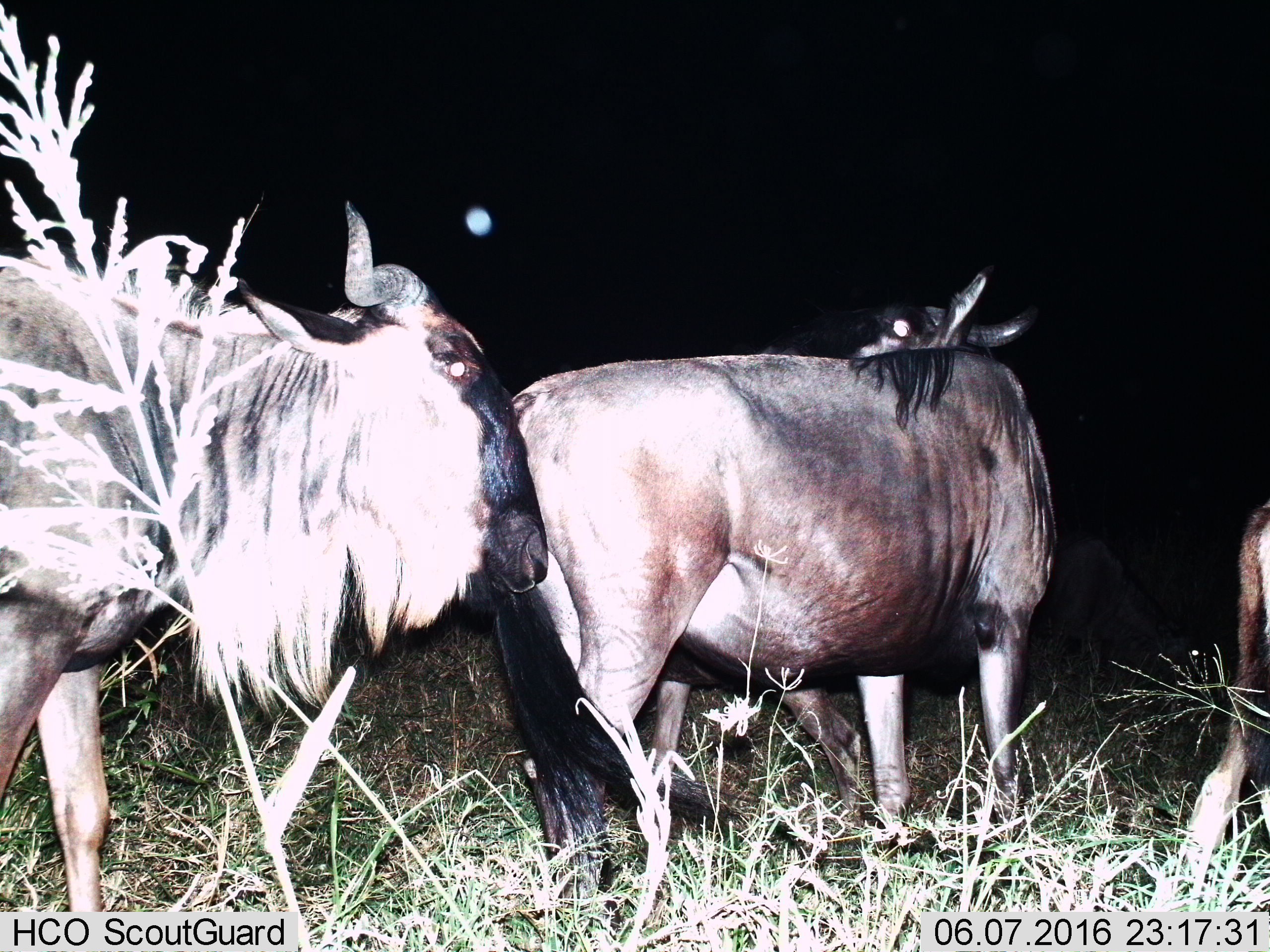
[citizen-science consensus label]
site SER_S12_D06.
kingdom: Animalia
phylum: Chordata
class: Mammalia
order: Artiodactyla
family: Bovidae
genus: Connochaetes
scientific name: Connochaetes taurinus taurinus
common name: blue wildebeest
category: wildebeestblue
Wildebeestblue (blue wildebeest) (Connochaetes taurinus taurinus), count 3. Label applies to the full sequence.